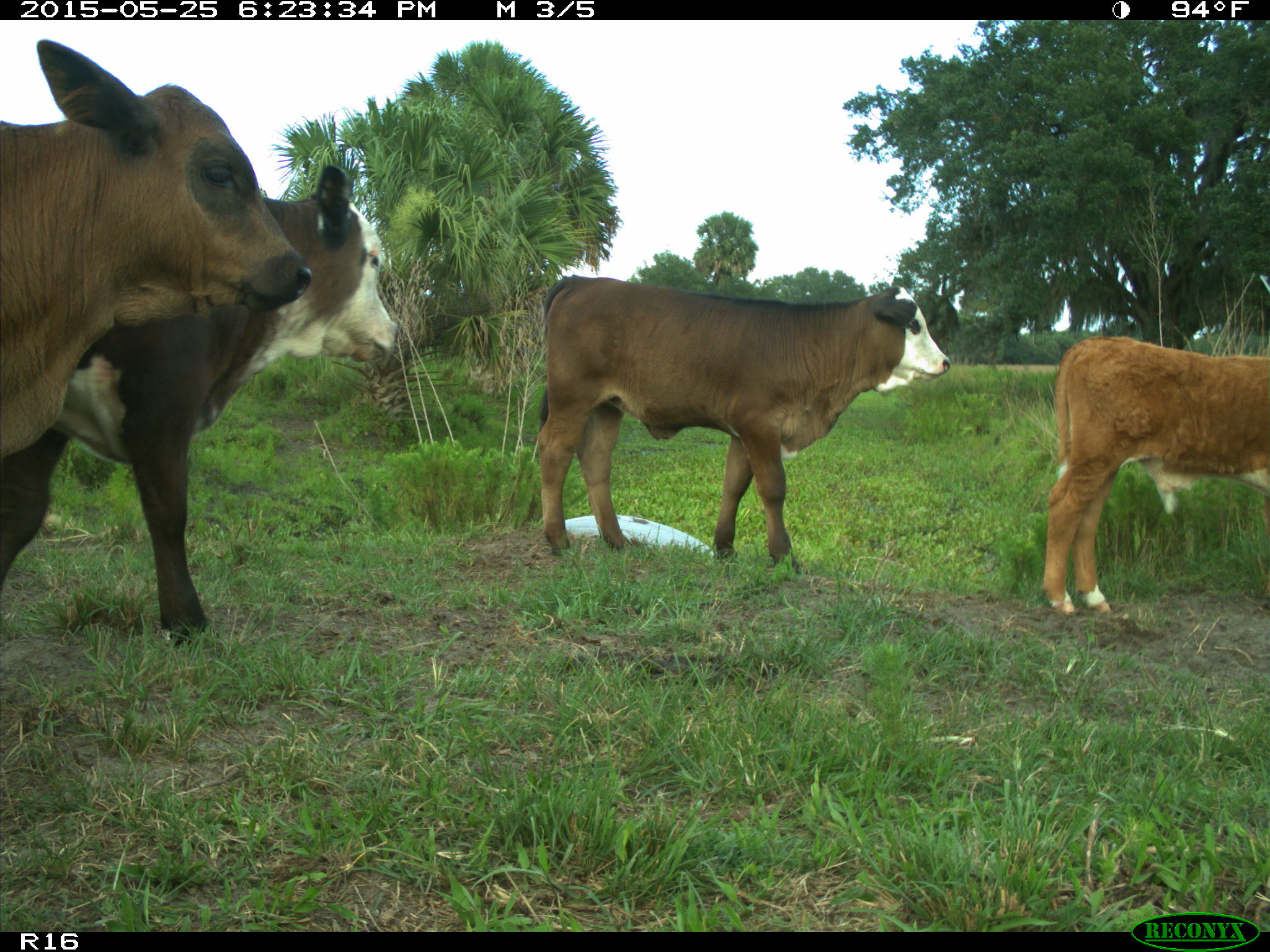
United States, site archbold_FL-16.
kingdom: Animalia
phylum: Chordata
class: Mammalia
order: Artiodactyla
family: Bovidae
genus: Bos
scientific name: Bos taurus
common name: domestic cow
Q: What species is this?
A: Bos taurus (domestic cow).